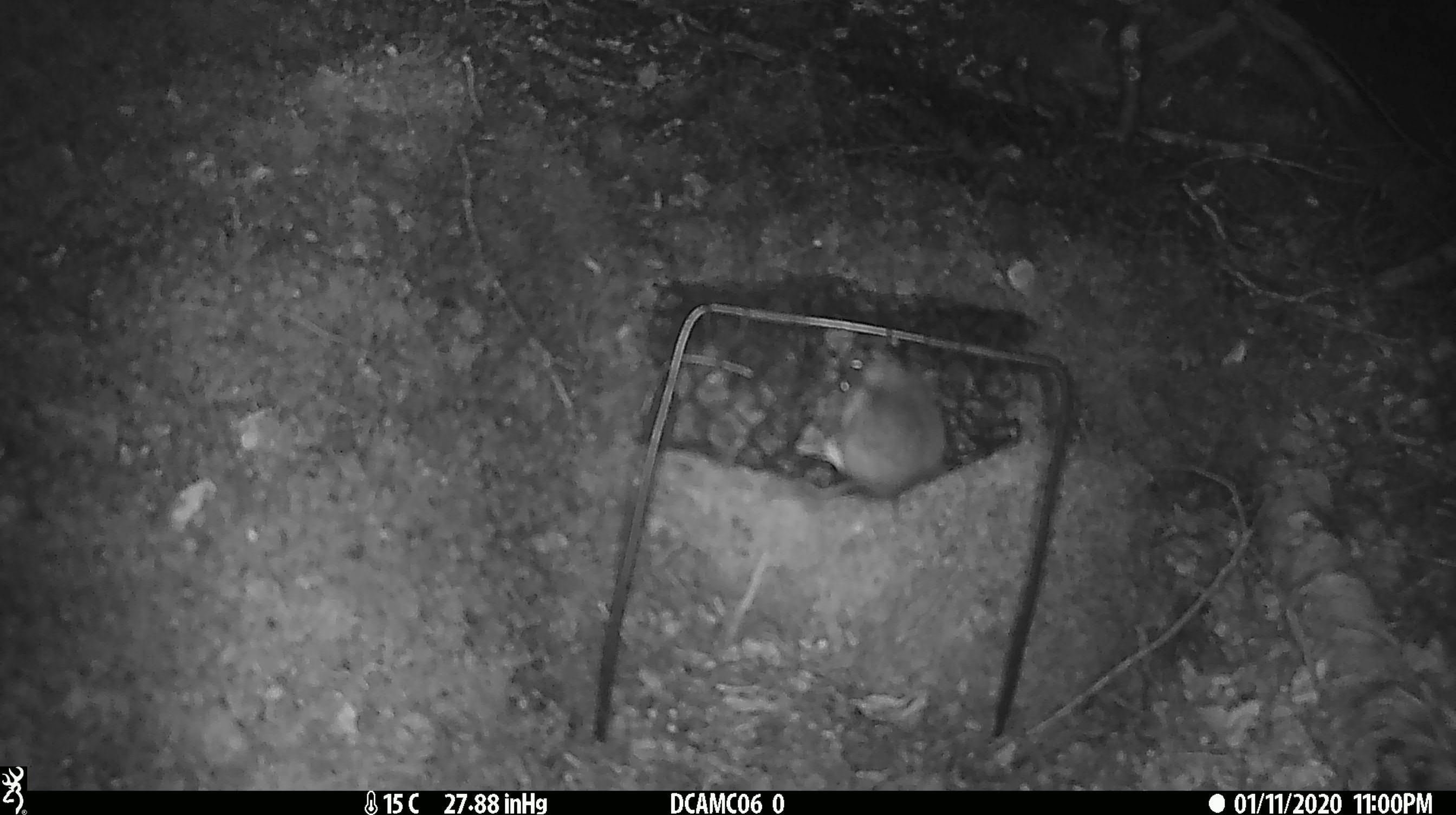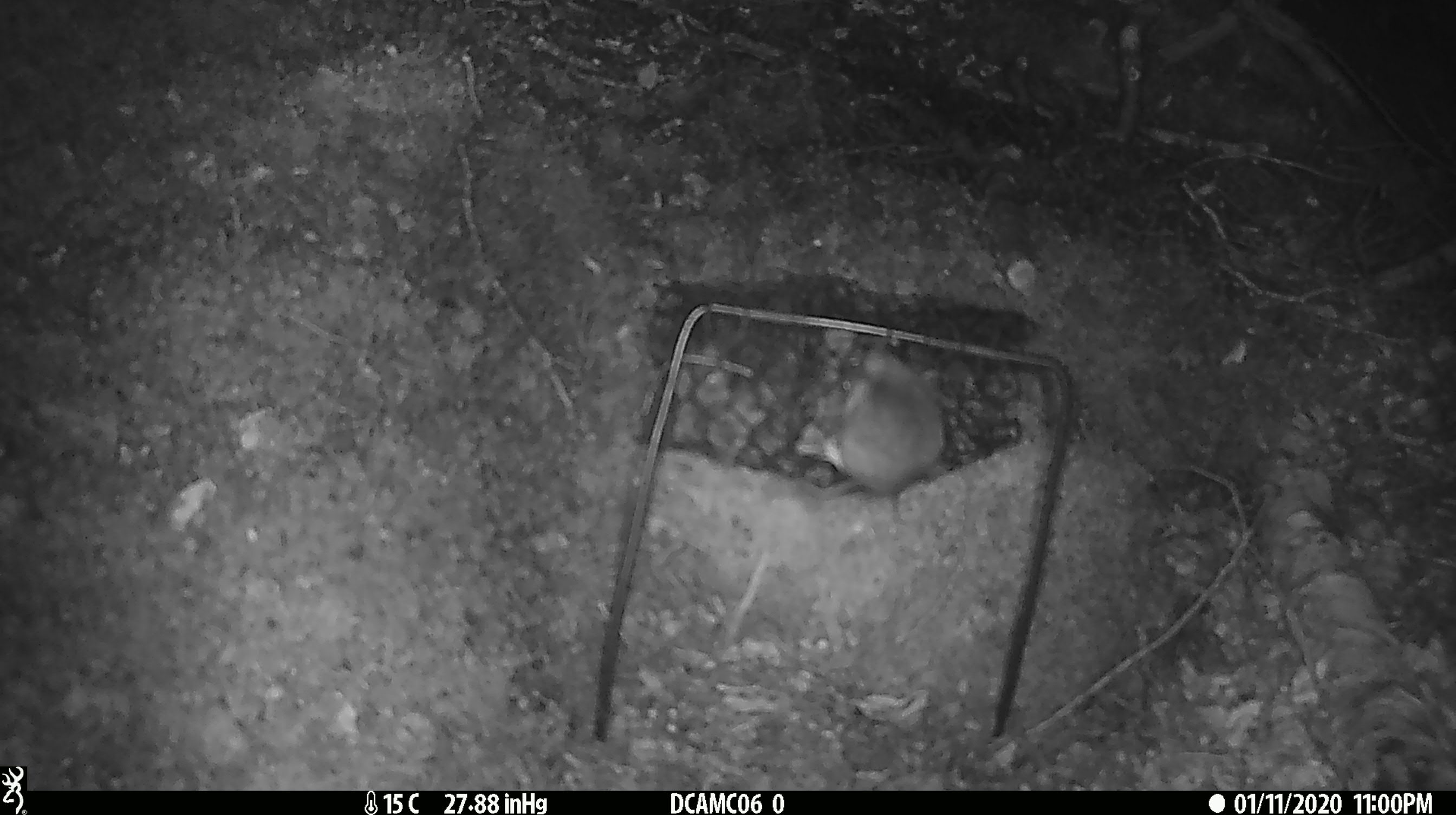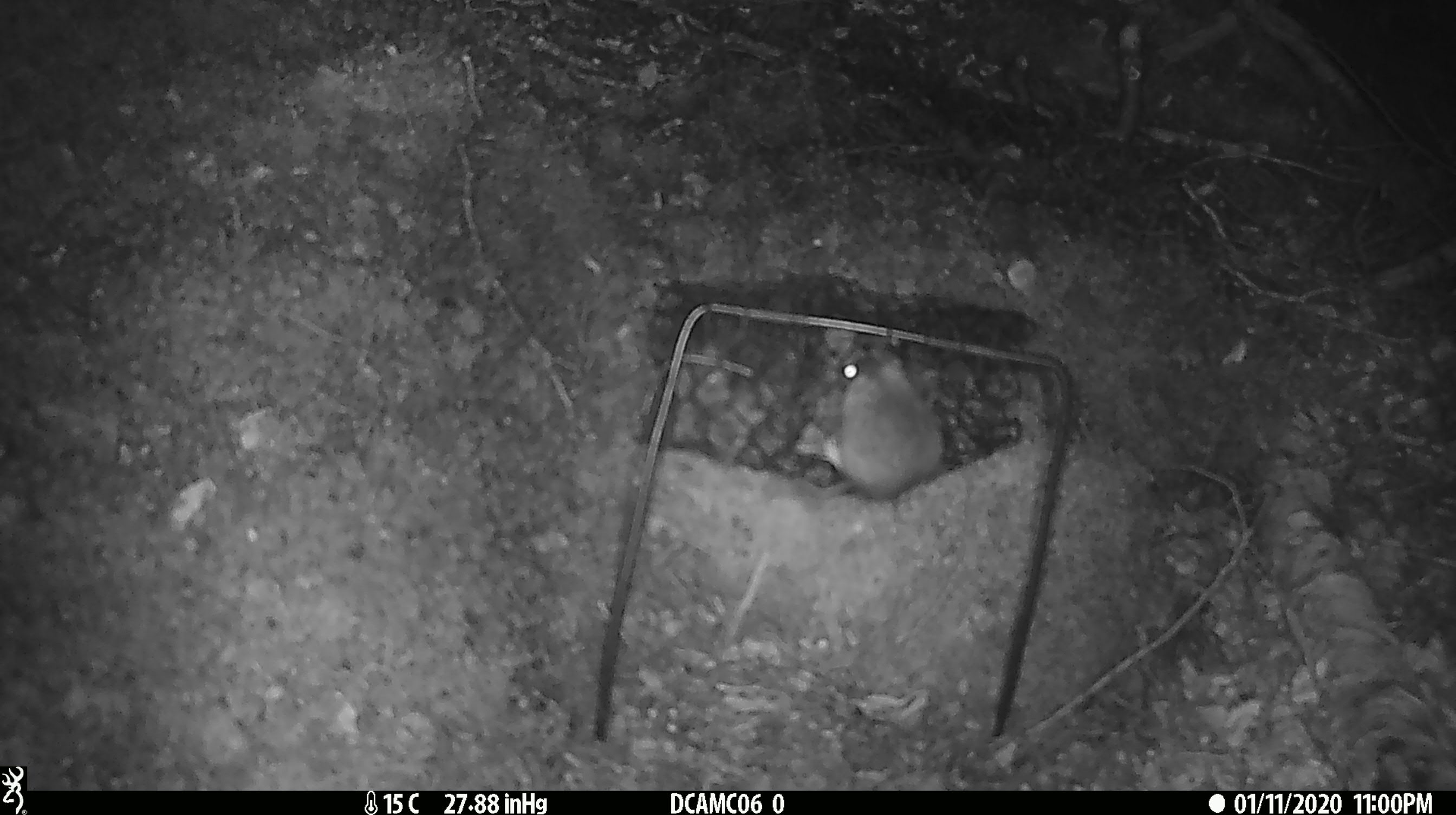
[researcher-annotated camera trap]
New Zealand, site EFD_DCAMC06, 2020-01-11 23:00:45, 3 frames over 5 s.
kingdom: Animalia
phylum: Chordata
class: Mammalia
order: Rodentia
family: Muridae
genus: Mus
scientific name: Mus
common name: mouse